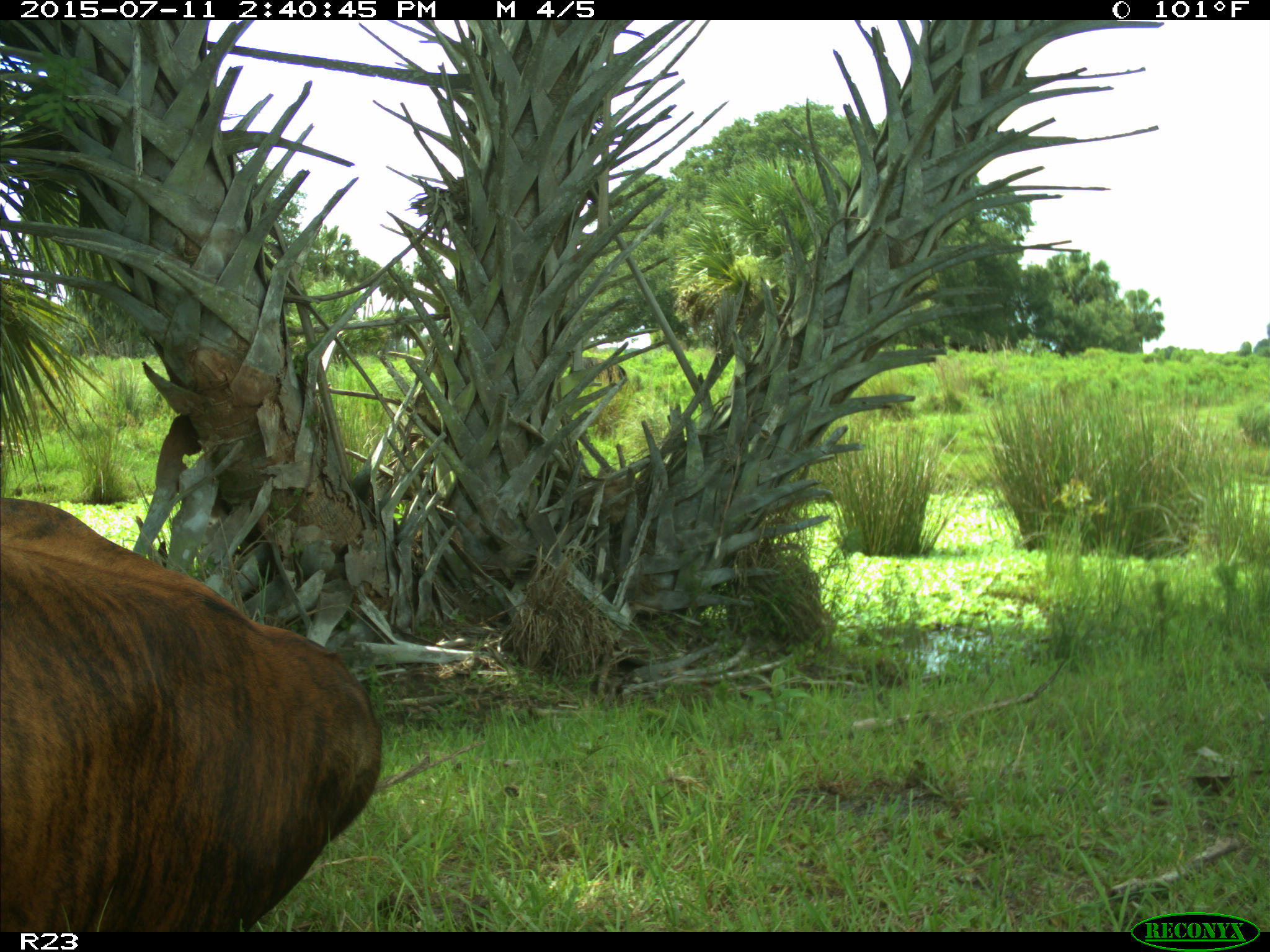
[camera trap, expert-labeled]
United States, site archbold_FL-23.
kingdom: Animalia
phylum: Chordata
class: Mammalia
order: Artiodactyla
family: Bovidae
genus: Bos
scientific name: Bos taurus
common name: domestic cow